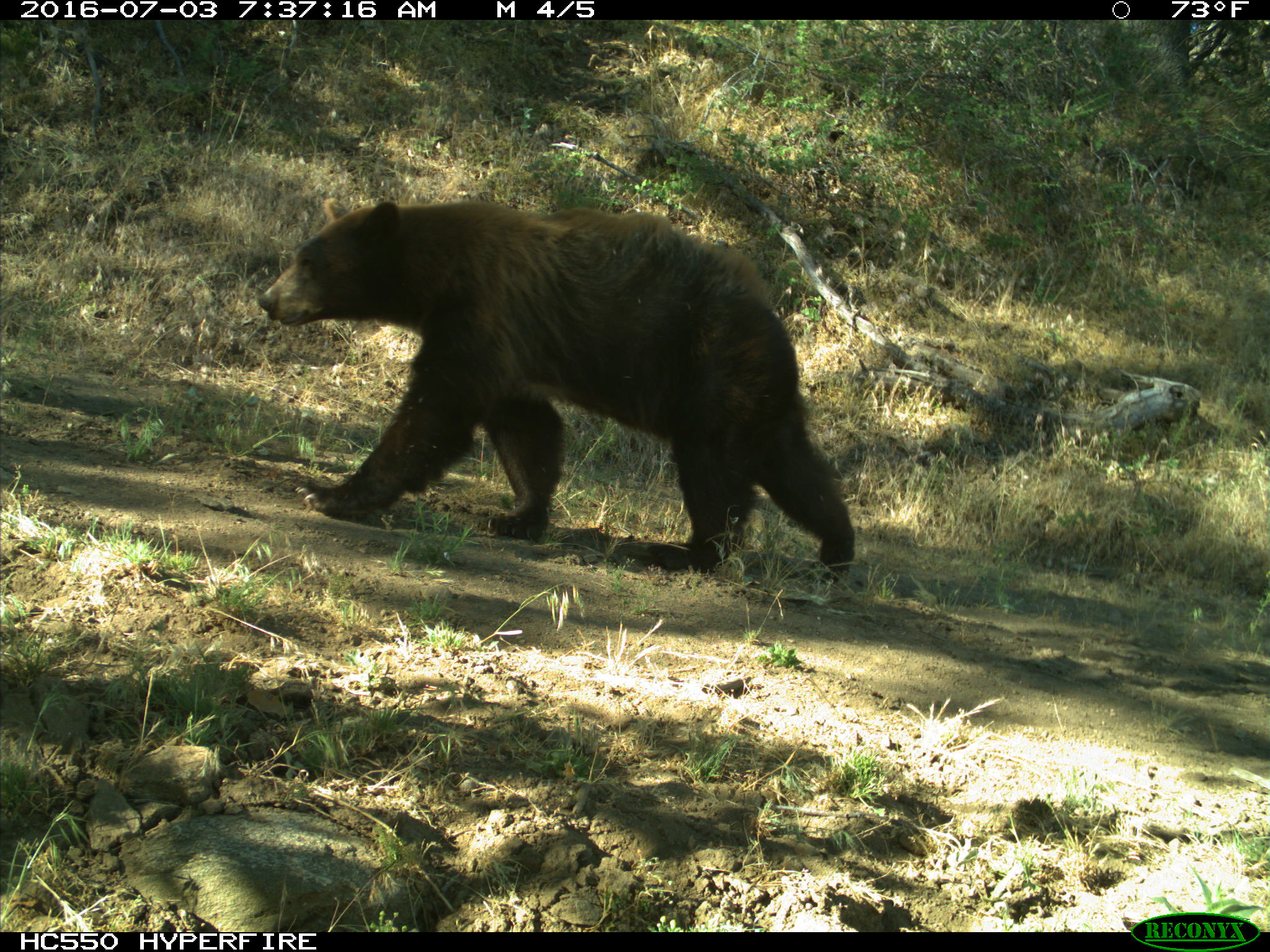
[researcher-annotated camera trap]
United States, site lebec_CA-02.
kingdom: Animalia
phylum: Chordata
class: Mammalia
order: Carnivora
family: Ursidae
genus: Ursus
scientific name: Ursus americanus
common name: american black bear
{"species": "Ursus americanus (american black bear)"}